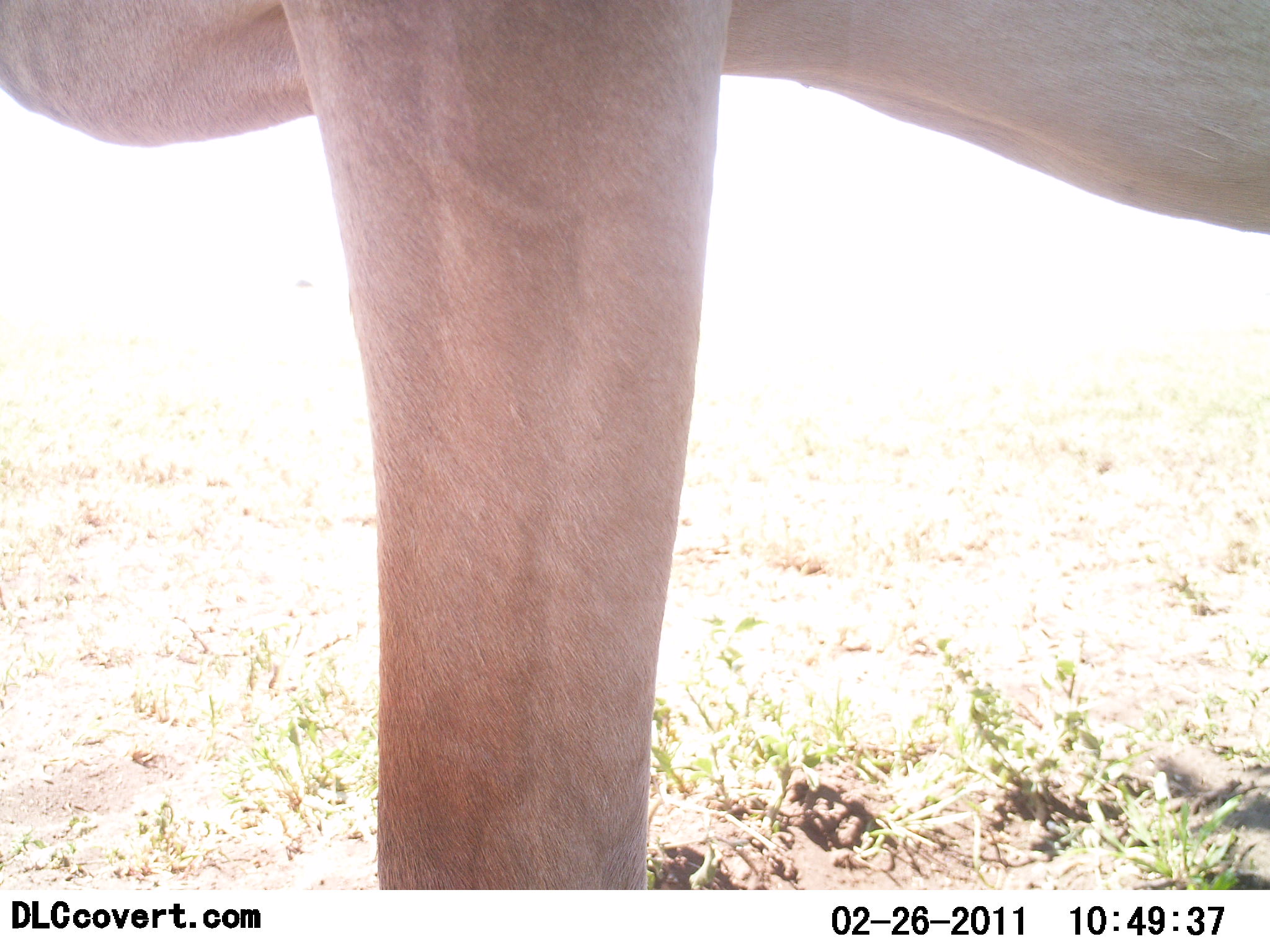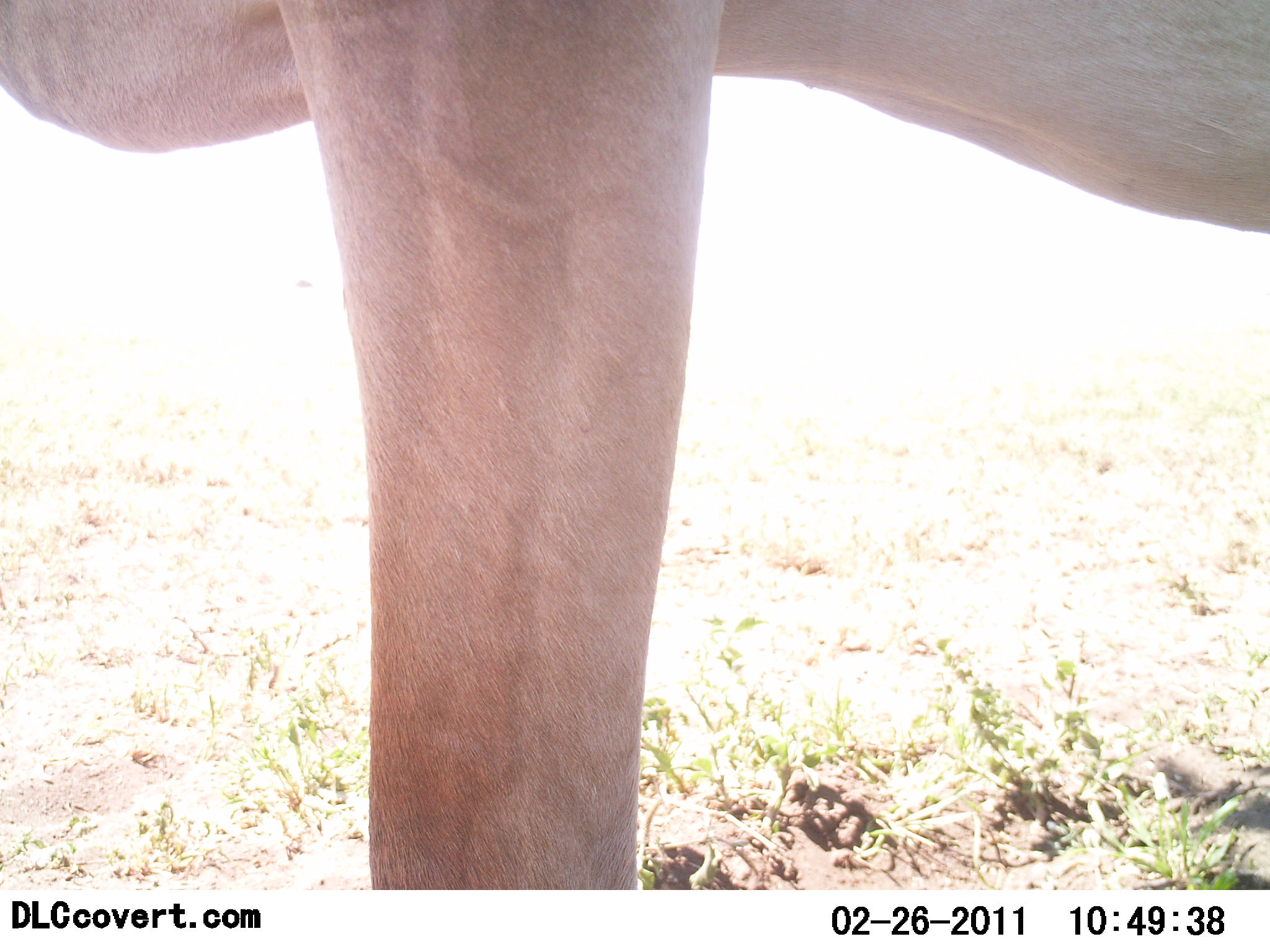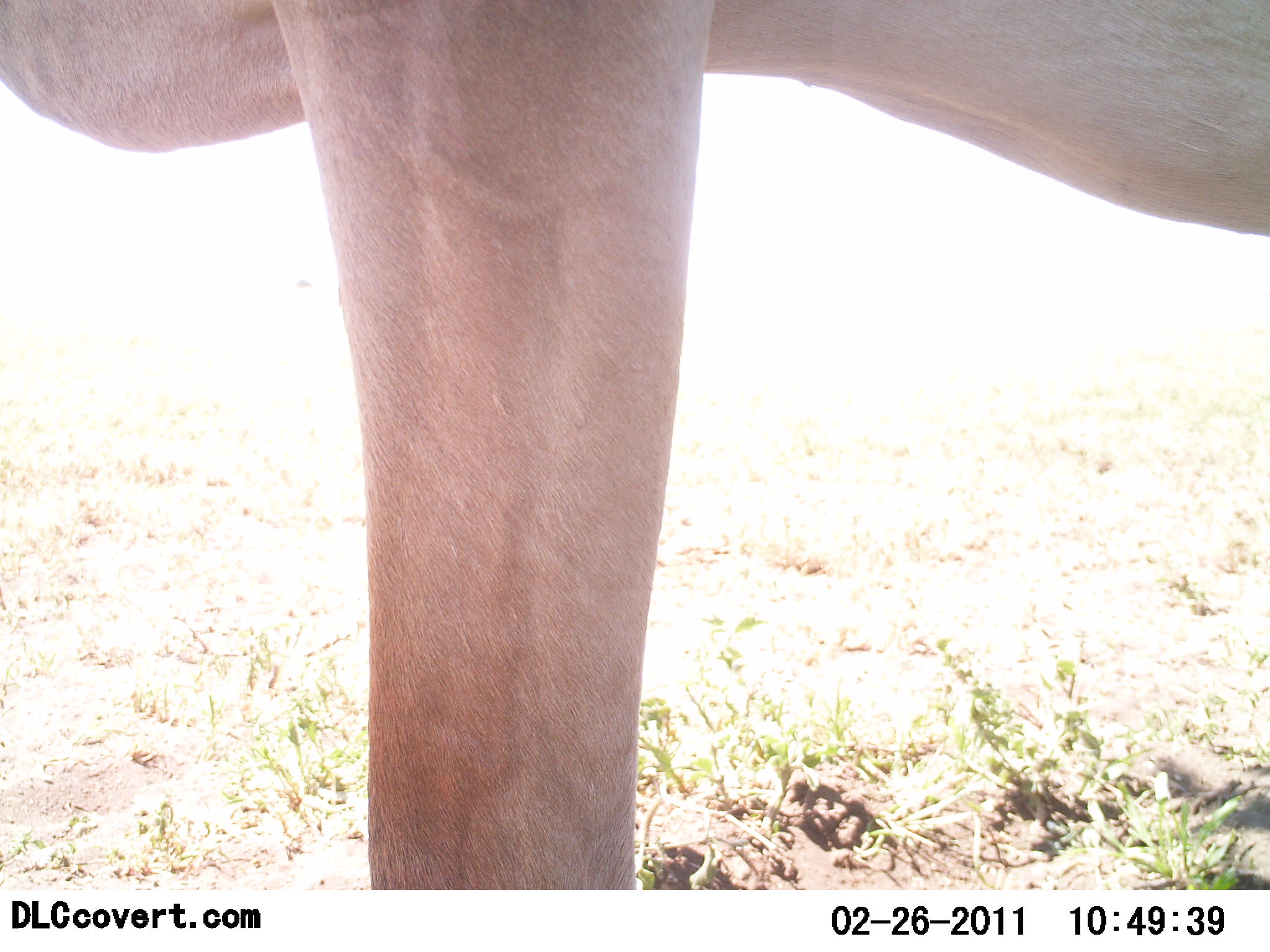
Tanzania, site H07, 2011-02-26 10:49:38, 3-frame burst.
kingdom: Animalia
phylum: Chordata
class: Mammalia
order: Artiodactyla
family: Bovidae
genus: Alcelaphus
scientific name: Alcelaphus buselaphus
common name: hartebeest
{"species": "hartebeest (Alcelaphus buselaphus)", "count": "1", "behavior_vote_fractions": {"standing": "100%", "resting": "0%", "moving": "0%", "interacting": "0%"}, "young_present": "0%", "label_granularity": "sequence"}